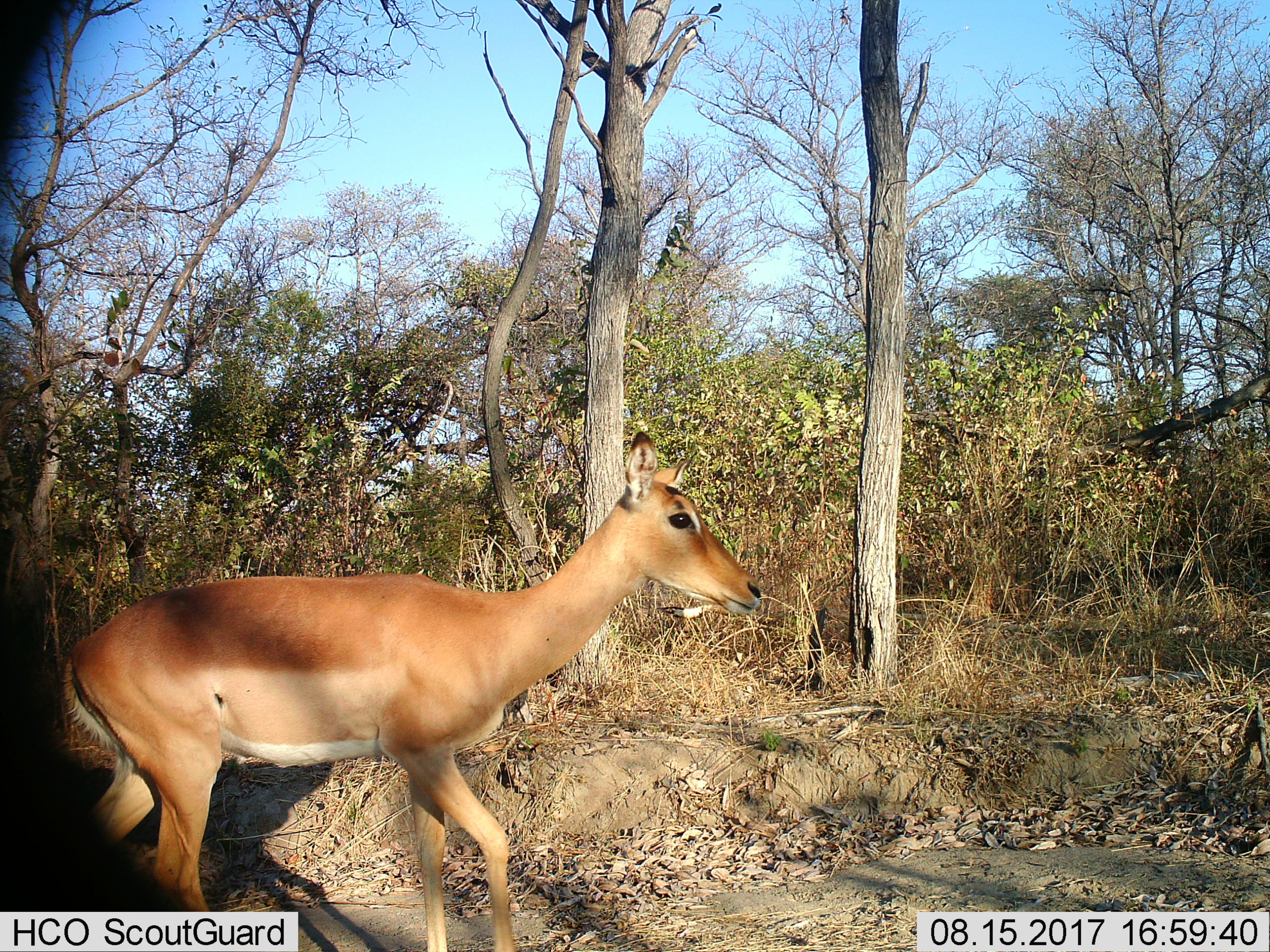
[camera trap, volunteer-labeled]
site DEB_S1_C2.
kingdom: Animalia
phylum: Chordata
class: Mammalia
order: Artiodactyla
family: Bovidae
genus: Aepyceros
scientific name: Aepyceros melampus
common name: impala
Impala (Aepyceros melampus), count 1. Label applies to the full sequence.